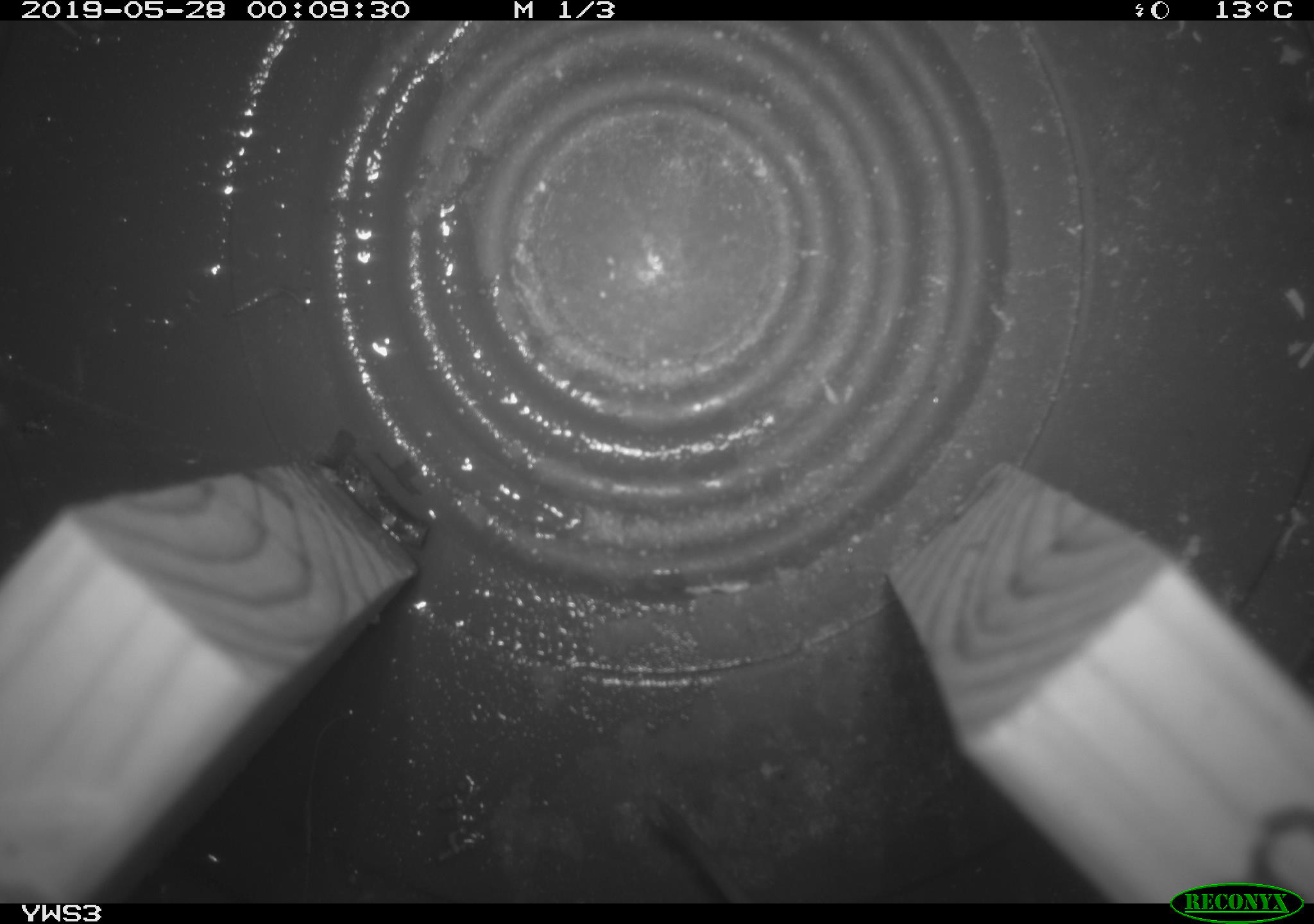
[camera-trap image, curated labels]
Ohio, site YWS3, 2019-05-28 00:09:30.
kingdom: Animalia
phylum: Chordata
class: Mammalia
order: Eulipotyphla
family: Soricidae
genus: Sorex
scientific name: Sorex cinereus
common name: masked shrew